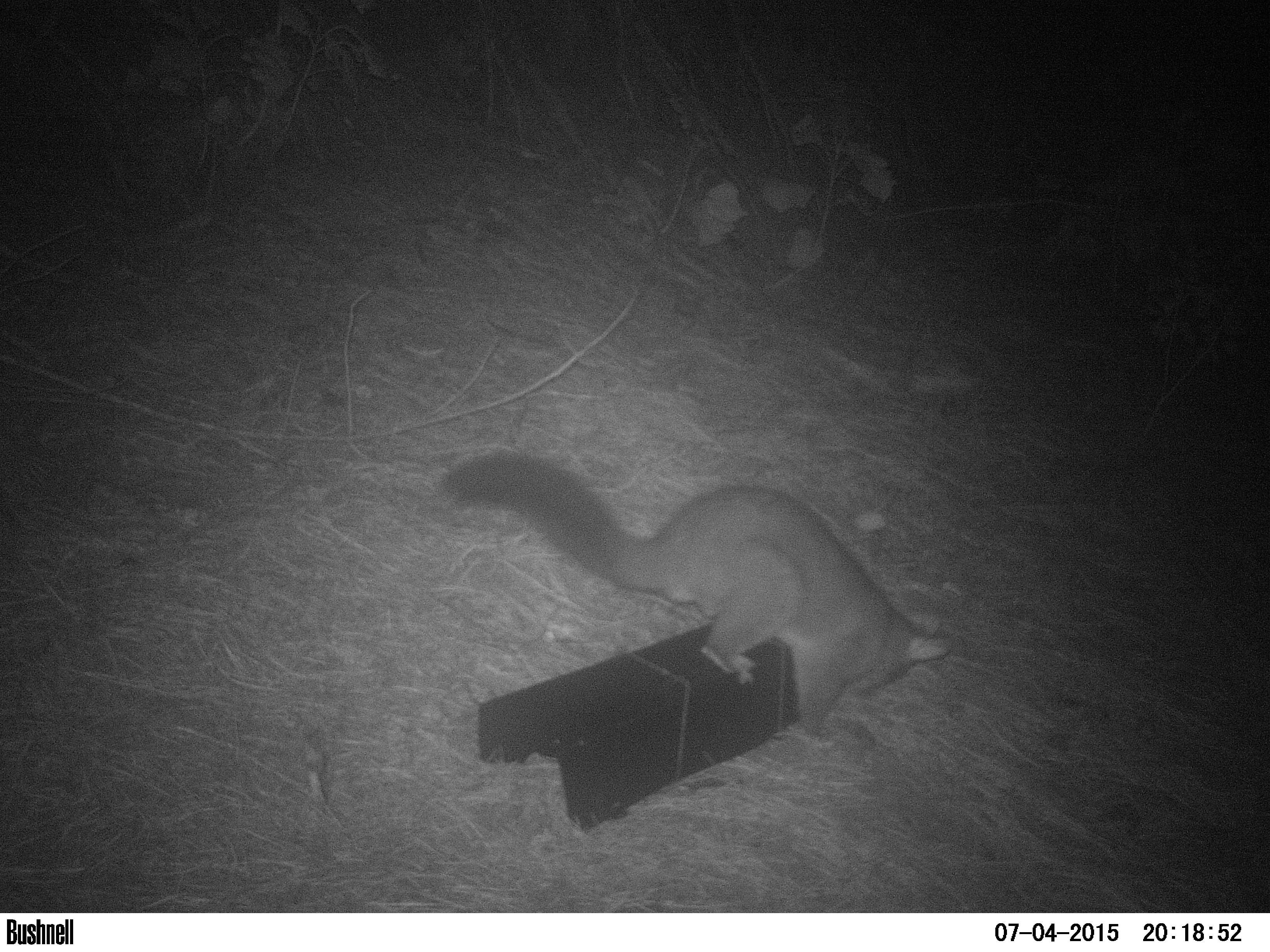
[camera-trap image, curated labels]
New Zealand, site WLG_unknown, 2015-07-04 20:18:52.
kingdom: Animalia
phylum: Chordata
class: Mammalia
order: Diprotodontia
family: Phalangeridae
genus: Trichosurus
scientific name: Trichosurus vulpecula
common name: common brushtail possum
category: possum